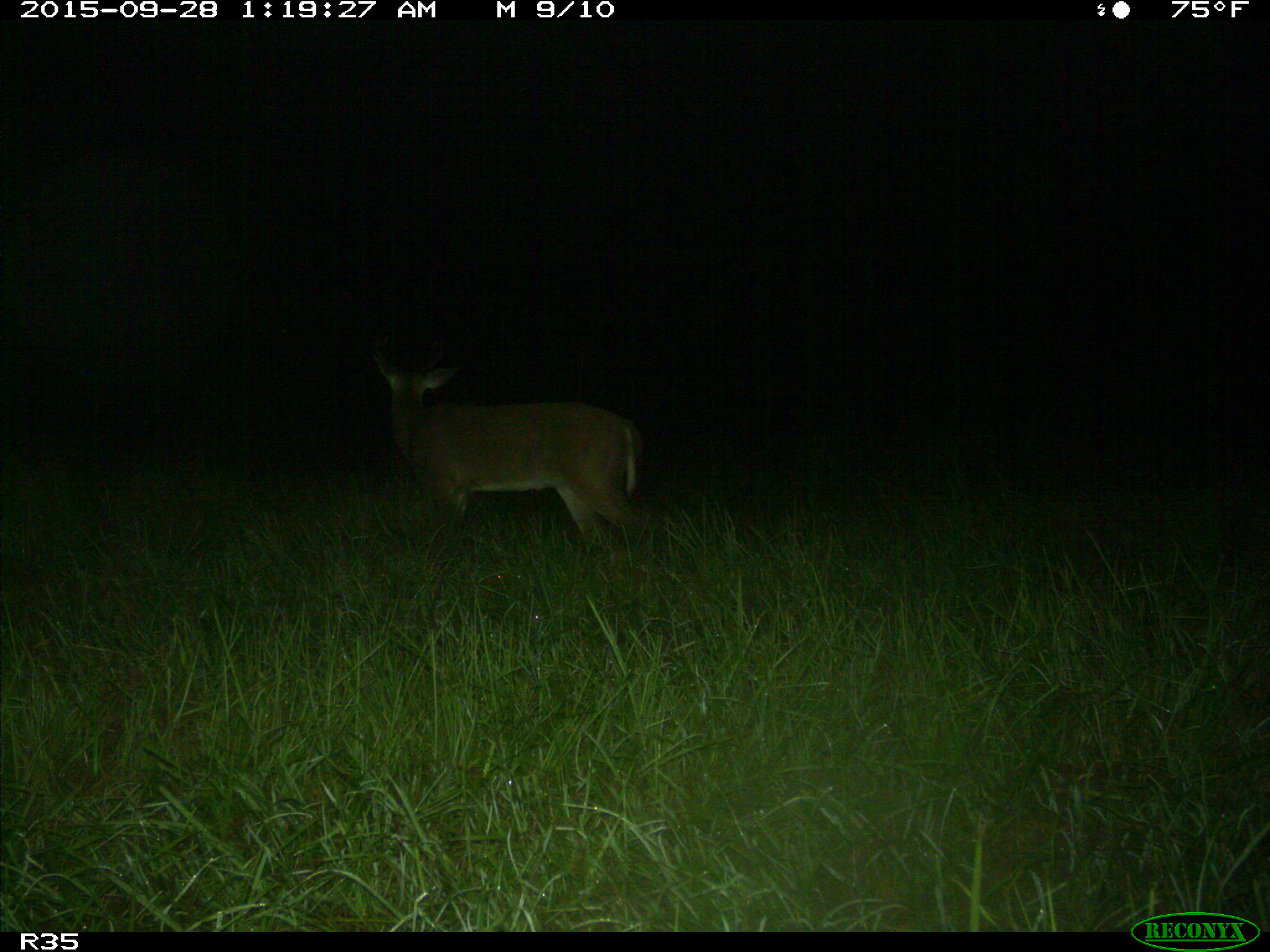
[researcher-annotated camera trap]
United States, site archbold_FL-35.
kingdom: Animalia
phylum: Chordata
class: Mammalia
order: Artiodactyla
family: Cervidae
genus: Odocoileus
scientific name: Odocoileus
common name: deer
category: unidentified deer